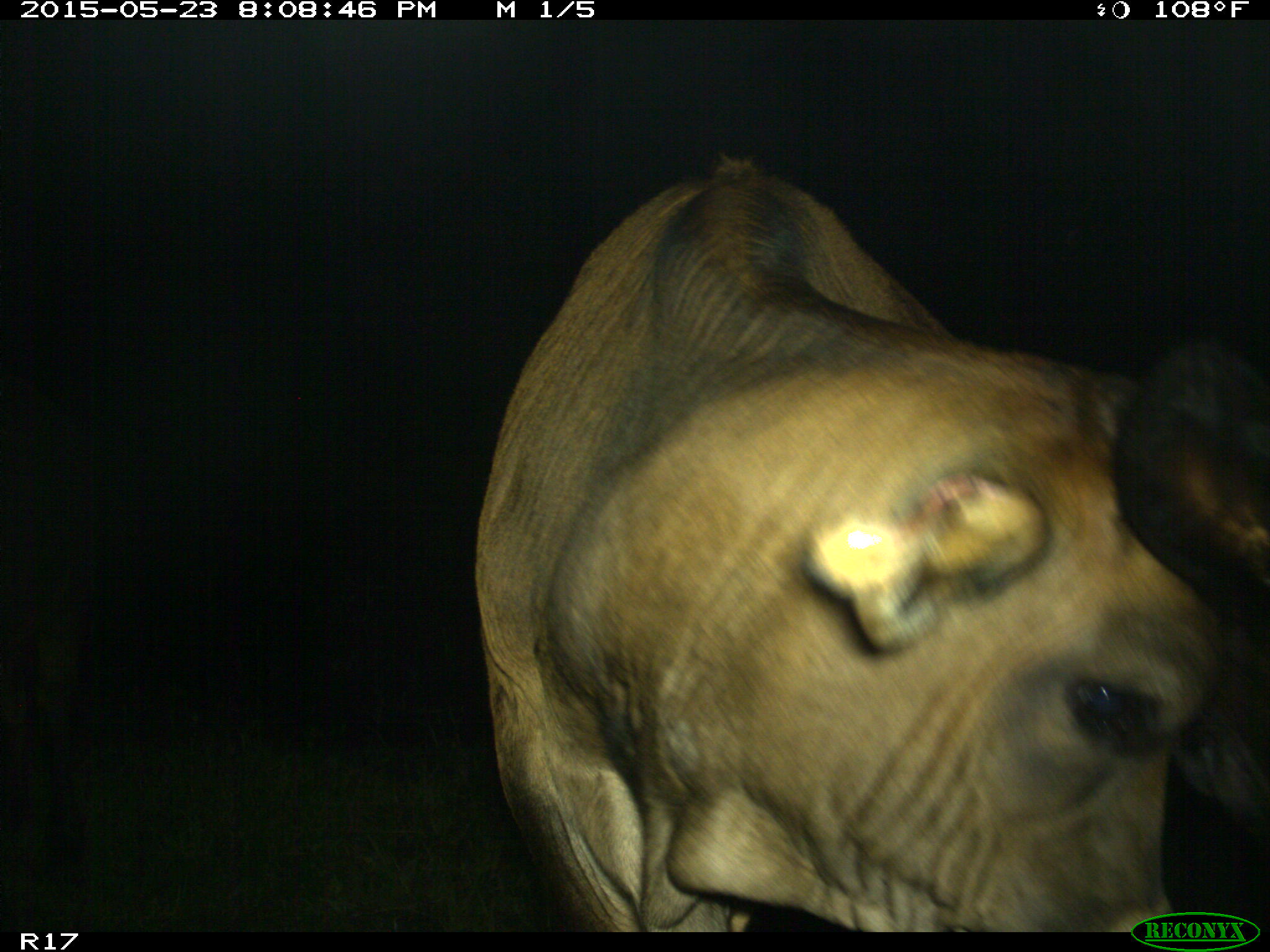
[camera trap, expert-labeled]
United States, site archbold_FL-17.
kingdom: Animalia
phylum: Chordata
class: Mammalia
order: Artiodactyla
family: Bovidae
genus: Bos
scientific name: Bos taurus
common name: domestic cow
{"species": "Bos taurus (domestic cow)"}